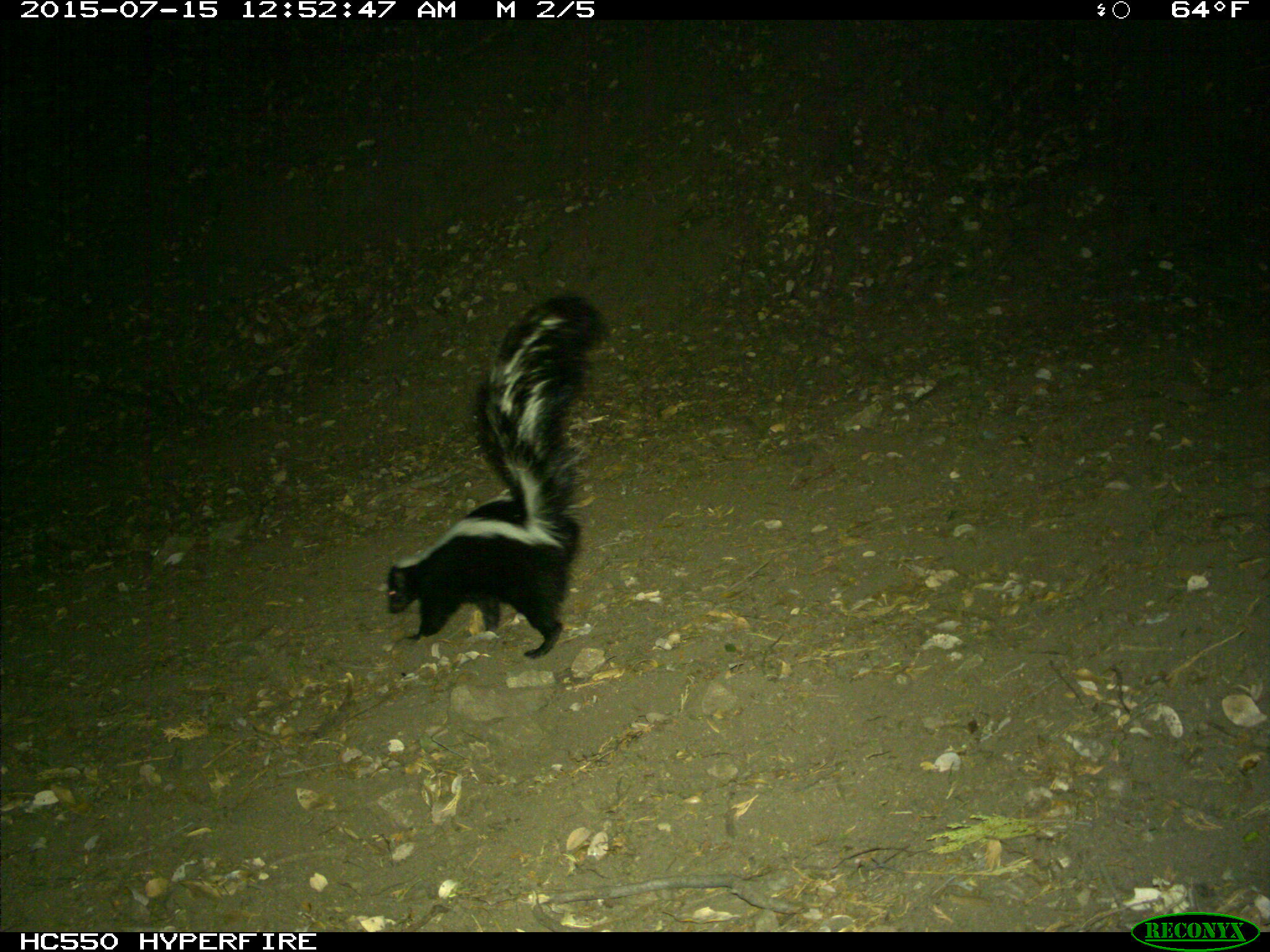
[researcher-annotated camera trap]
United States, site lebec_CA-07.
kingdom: Animalia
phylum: Chordata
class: Mammalia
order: Carnivora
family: Mephitidae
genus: Mephitis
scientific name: Mephitis mephitis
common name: striped skunk